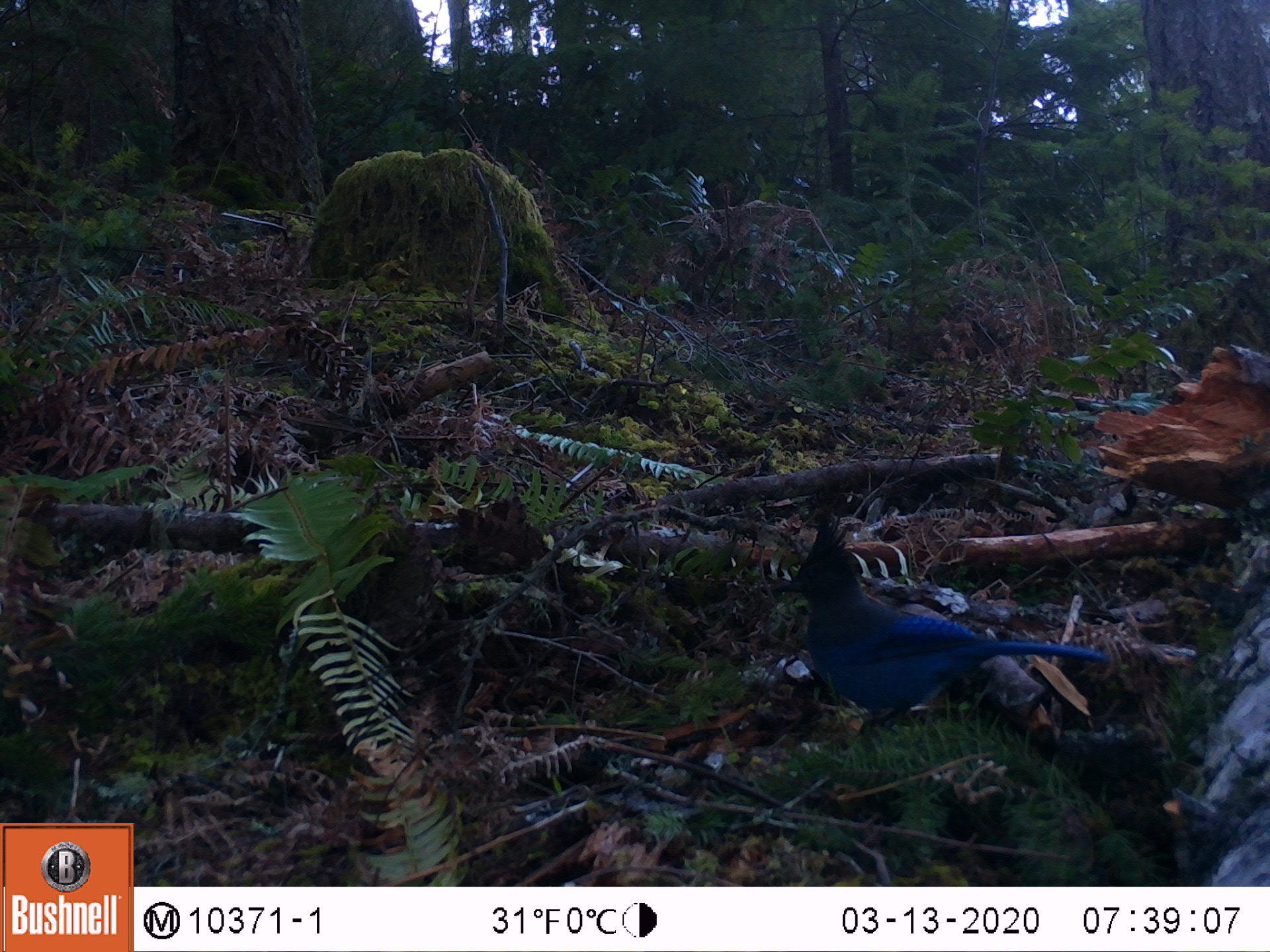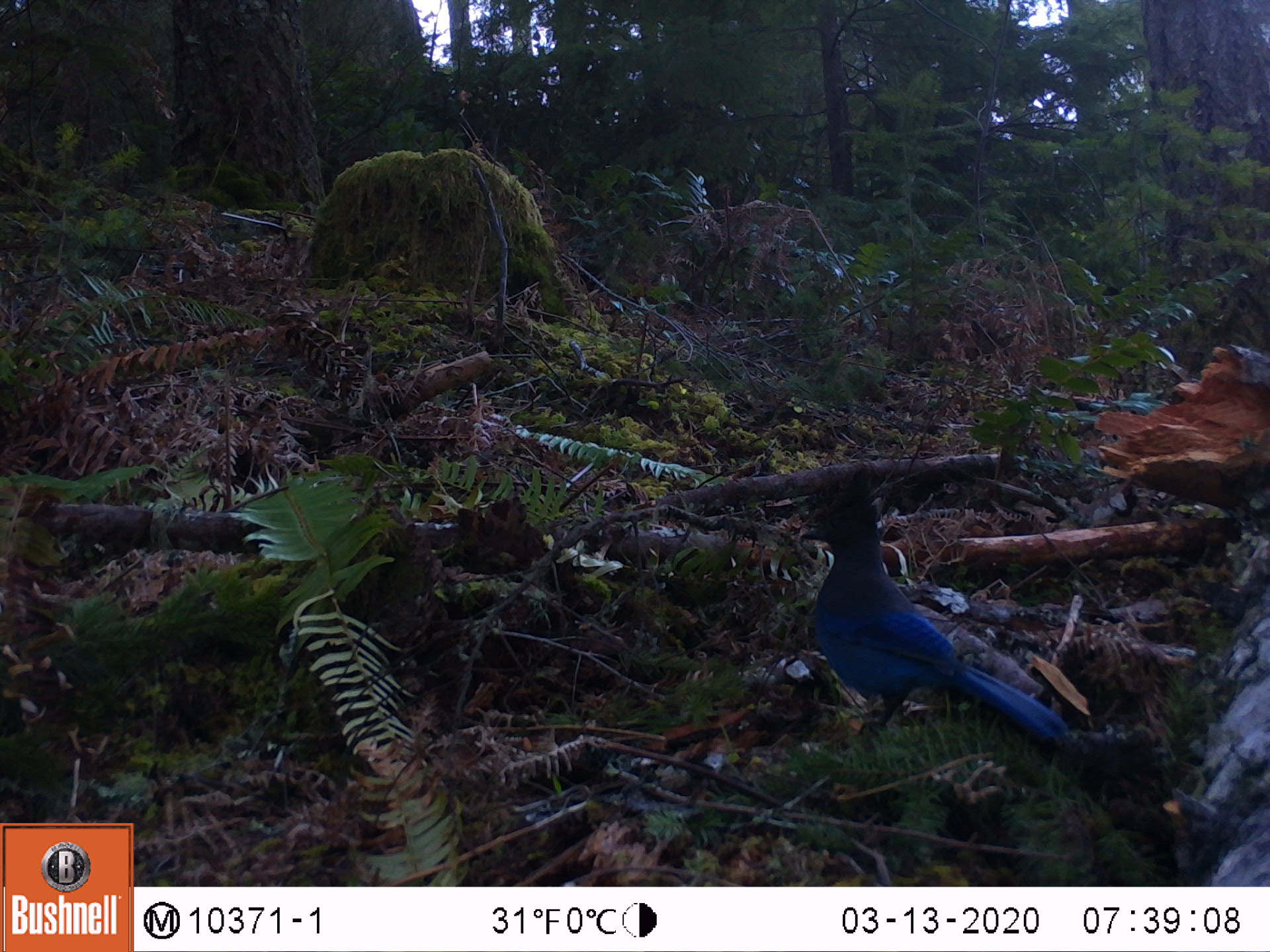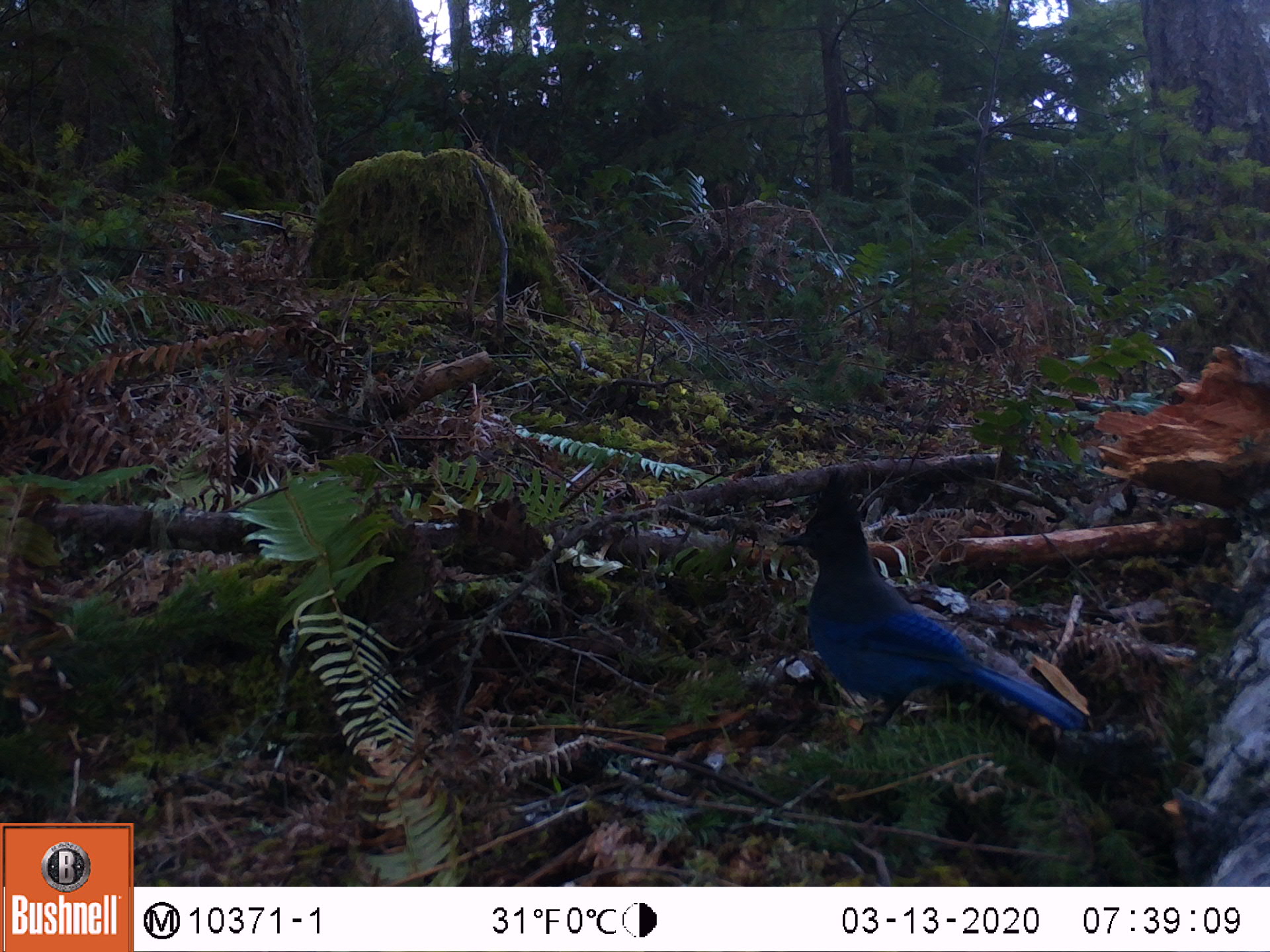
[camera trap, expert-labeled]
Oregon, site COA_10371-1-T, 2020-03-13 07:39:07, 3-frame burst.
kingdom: Animalia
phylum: Chordata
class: Aves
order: Passeriformes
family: Corvidae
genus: Cyanocitta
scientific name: Cyanocitta stelleri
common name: steller's jay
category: stellers jay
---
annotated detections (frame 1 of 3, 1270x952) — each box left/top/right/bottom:
stellers jay: 776/526/1113/737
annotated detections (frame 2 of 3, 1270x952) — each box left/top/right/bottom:
stellers jay: 802/488/1070/755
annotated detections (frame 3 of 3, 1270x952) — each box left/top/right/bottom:
stellers jay: 787/476/1093/740